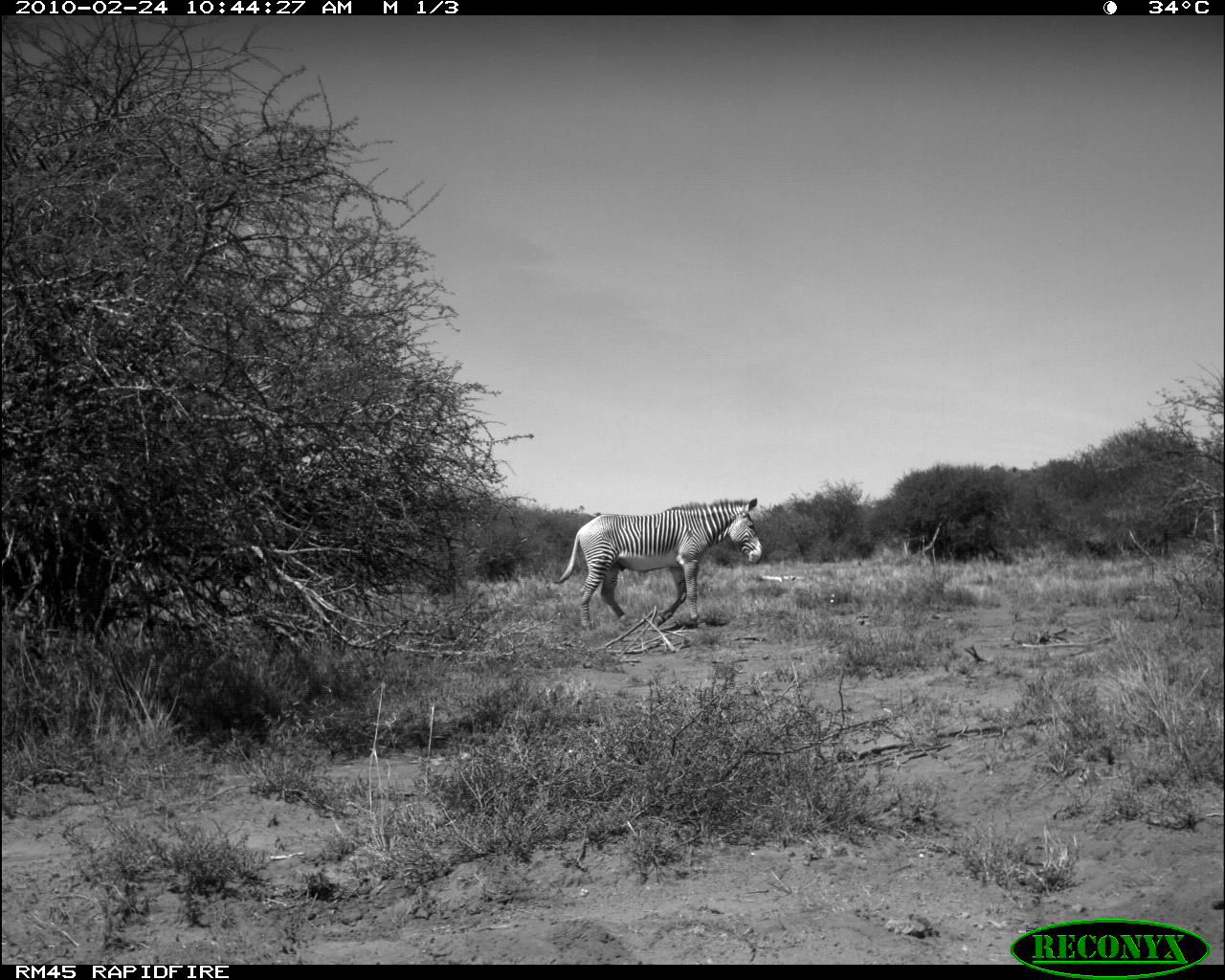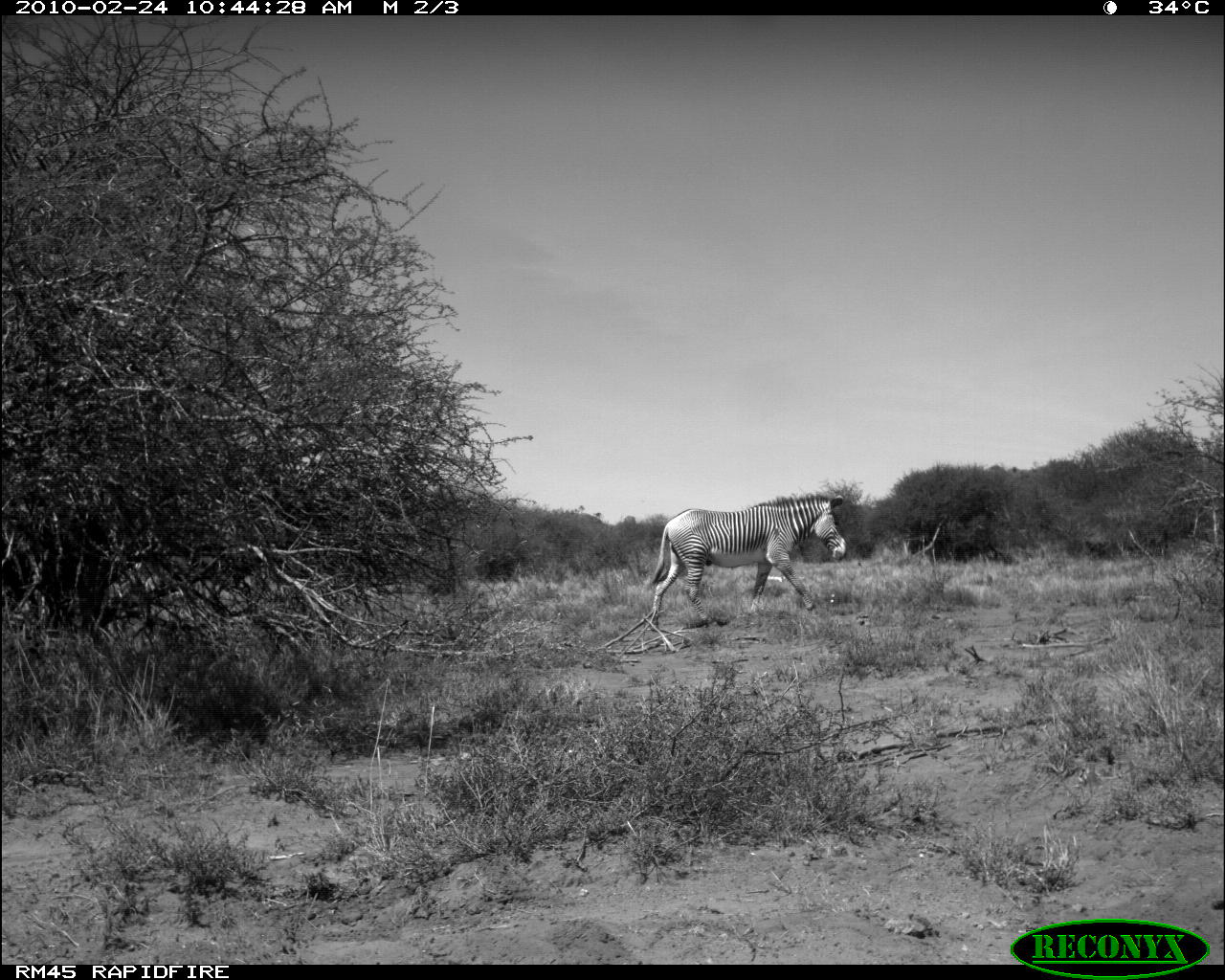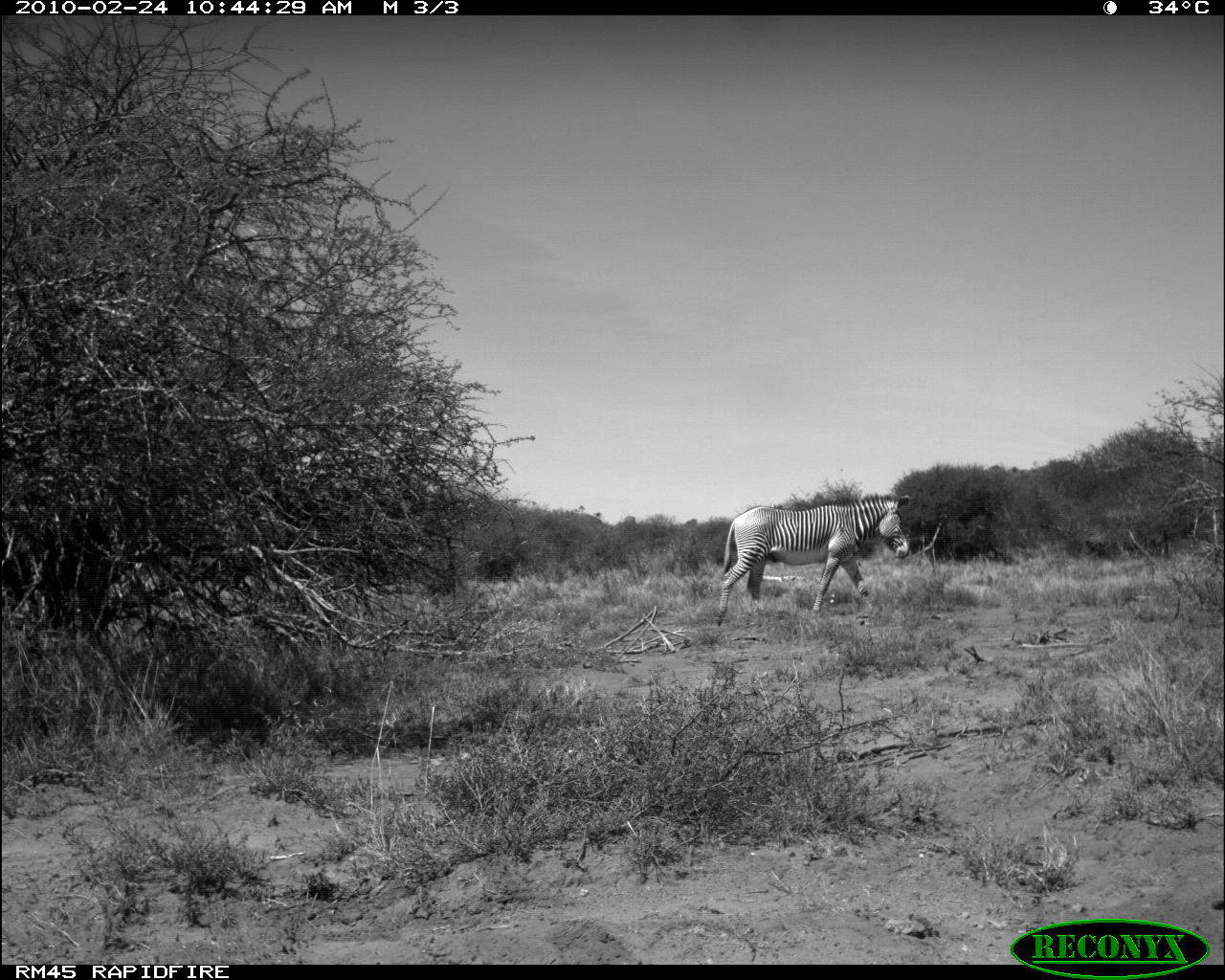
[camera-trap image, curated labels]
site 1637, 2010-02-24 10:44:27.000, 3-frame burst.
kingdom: Animalia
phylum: Chordata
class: Mammalia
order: Perissodactyla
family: Equidae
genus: Equus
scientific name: Equus grevyi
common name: grévy's zebra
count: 1